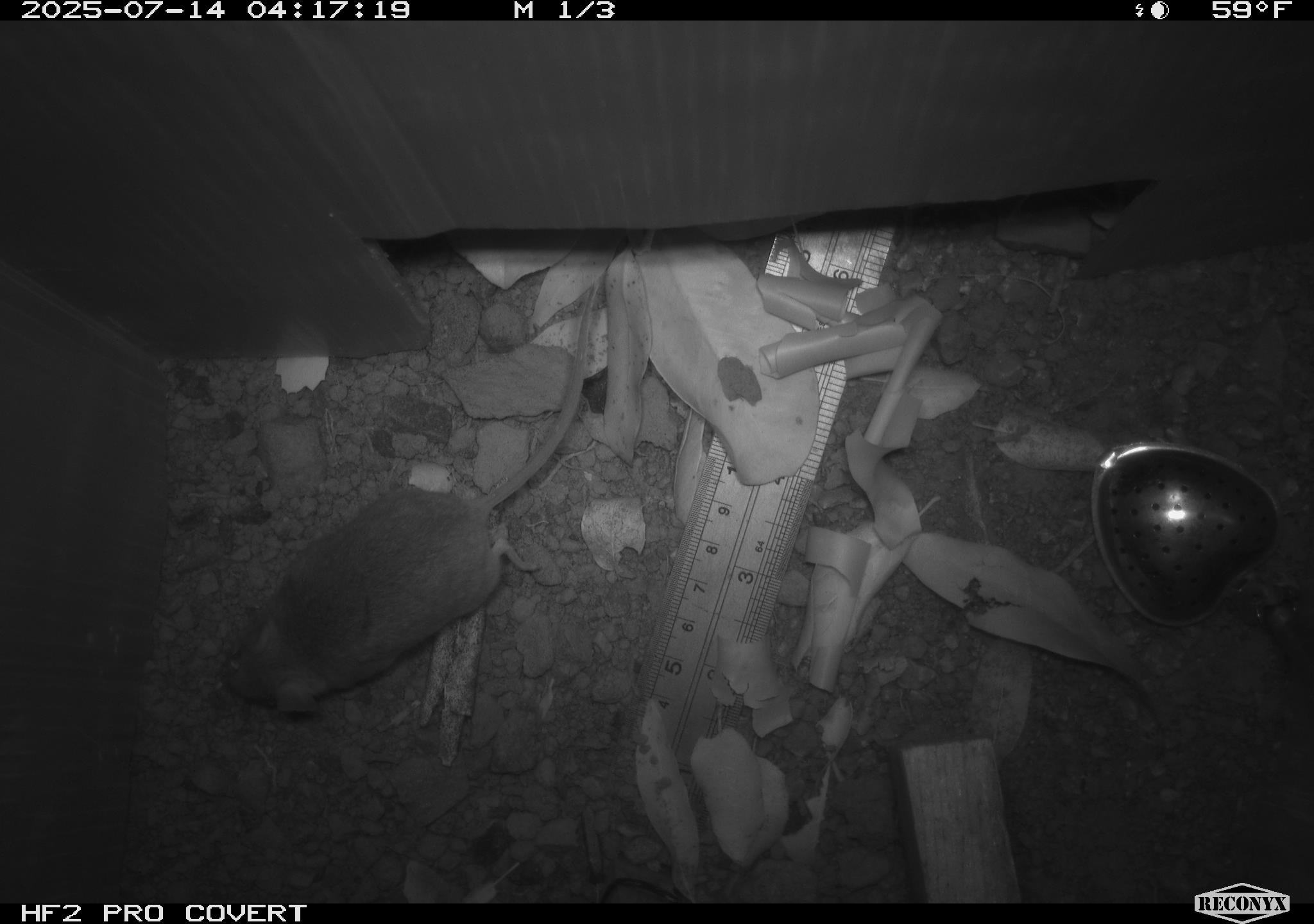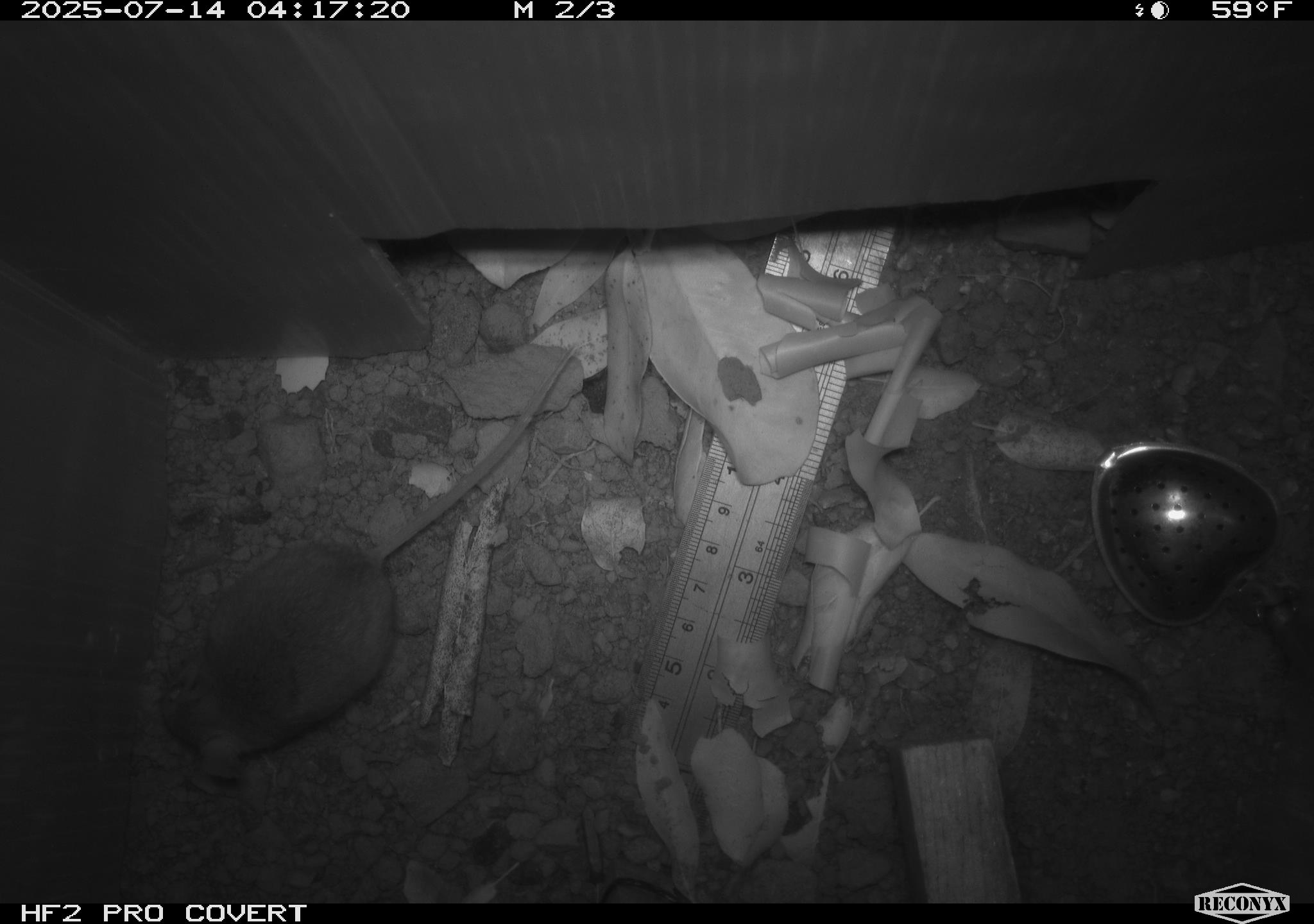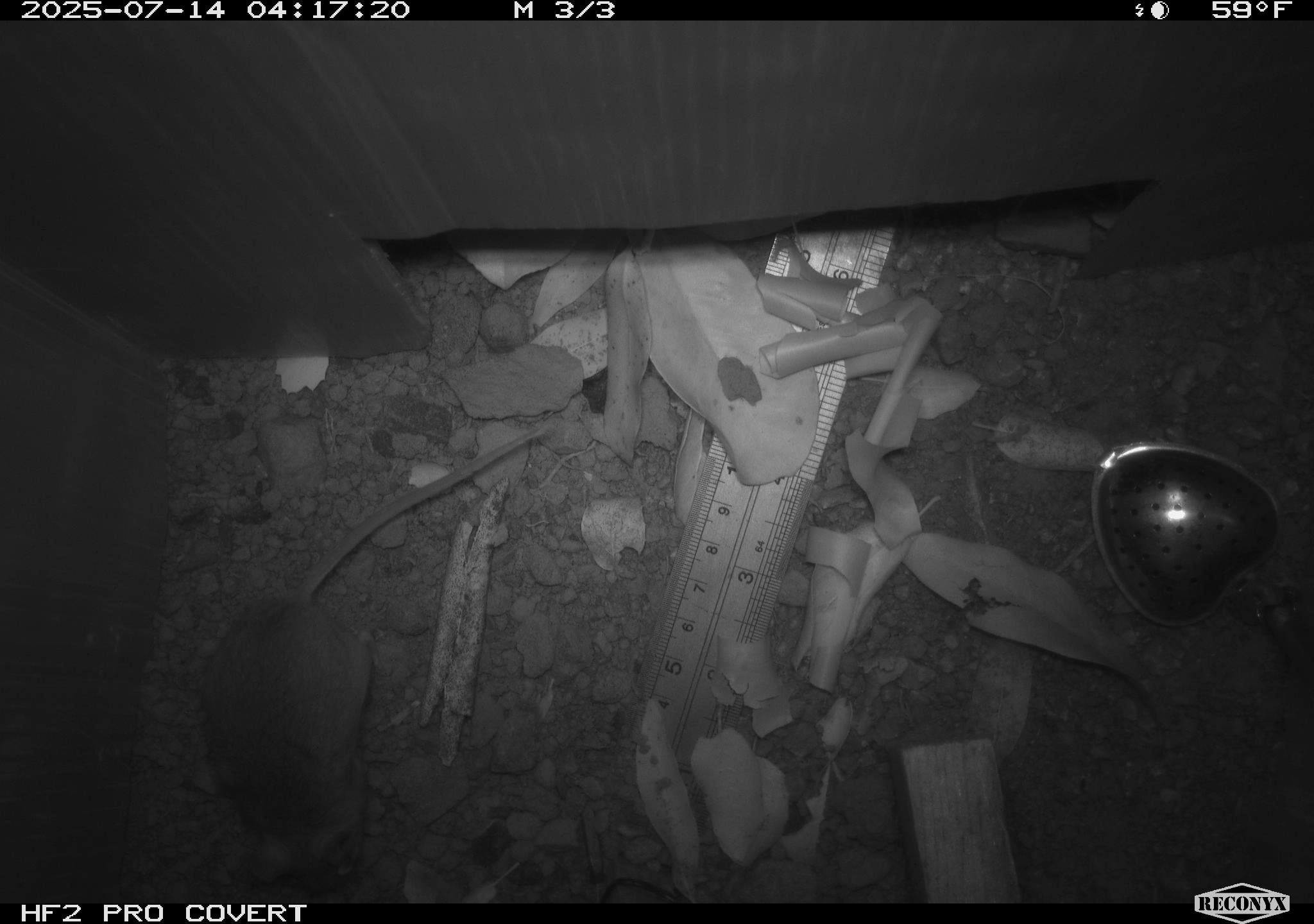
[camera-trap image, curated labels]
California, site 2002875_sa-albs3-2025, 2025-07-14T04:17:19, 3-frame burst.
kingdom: Animalia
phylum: Chordata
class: Mammalia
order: Rodentia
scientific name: Rodentia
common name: mouse species